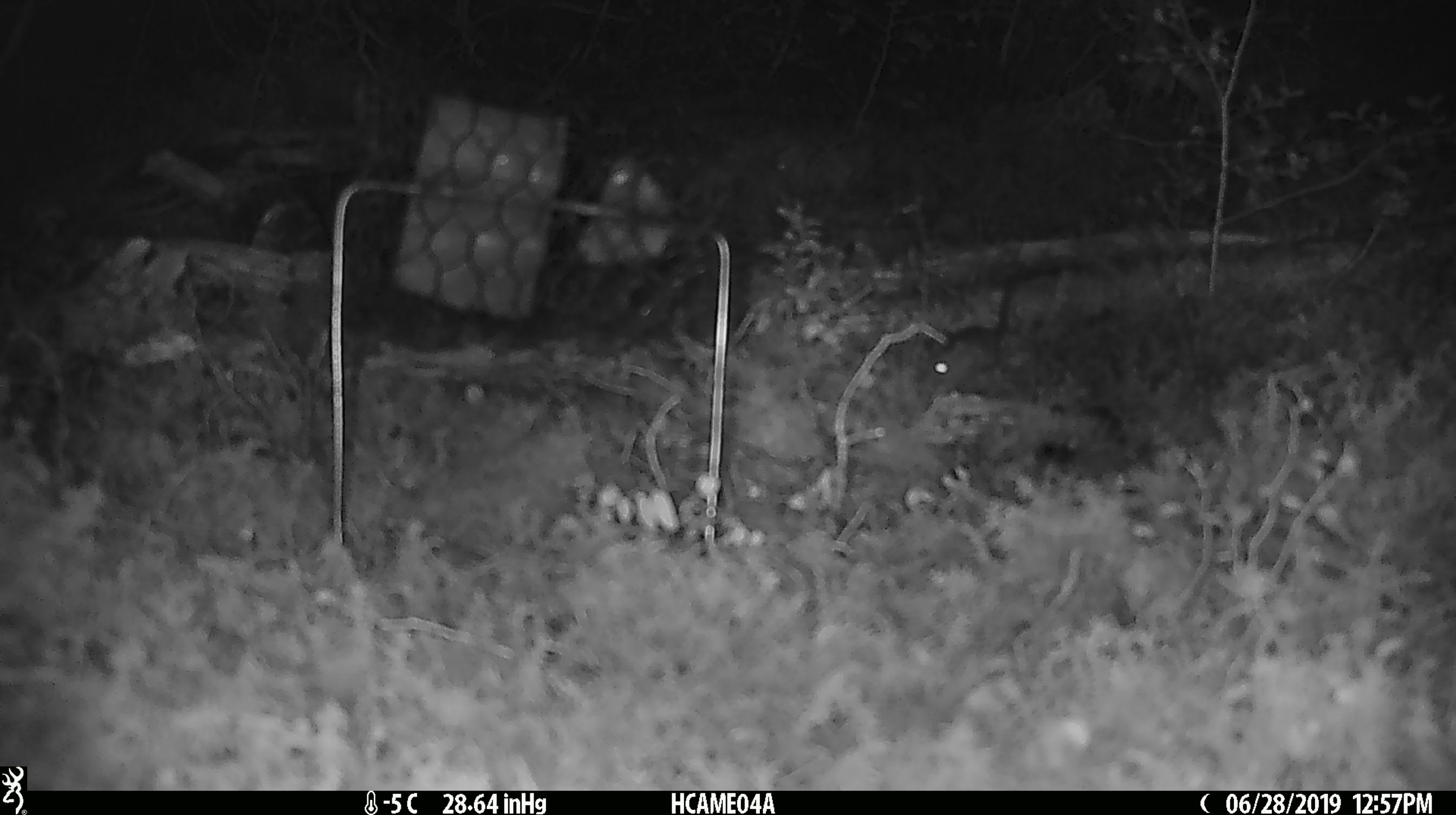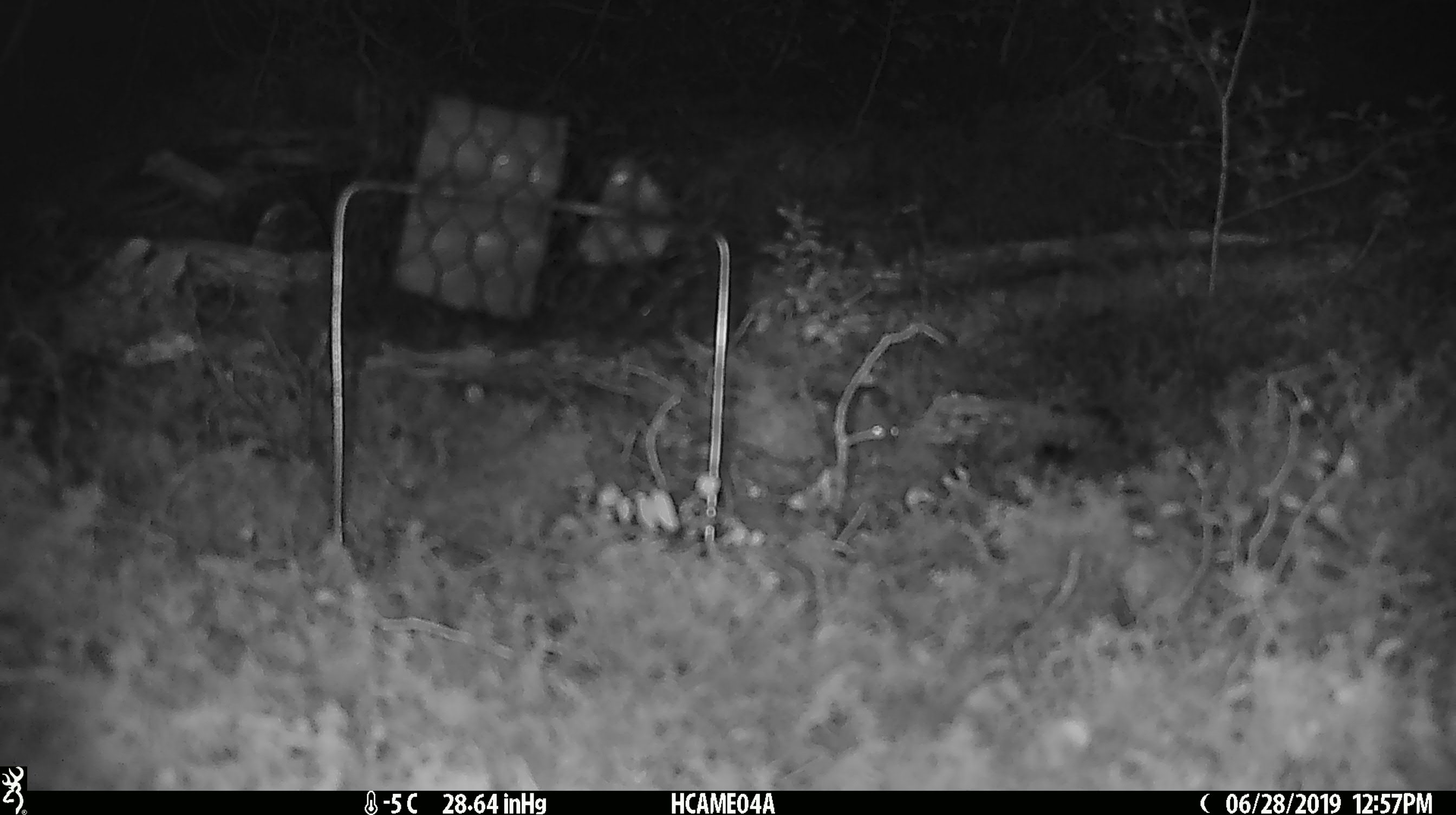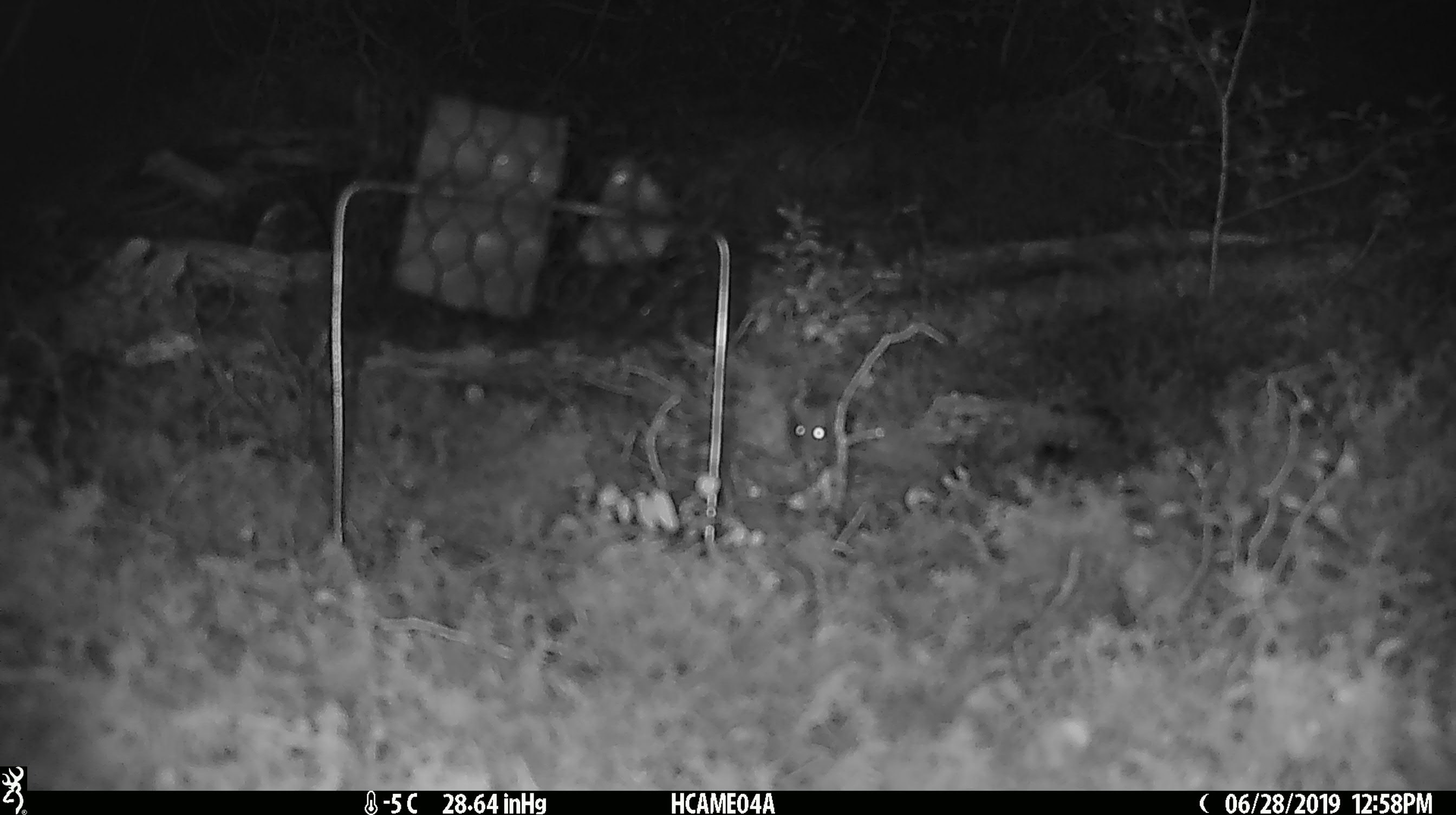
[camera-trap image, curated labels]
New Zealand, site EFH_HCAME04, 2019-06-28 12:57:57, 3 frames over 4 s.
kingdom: Animalia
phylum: Chordata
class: Mammalia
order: Rodentia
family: Muridae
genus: Mus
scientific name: Mus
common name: mouse